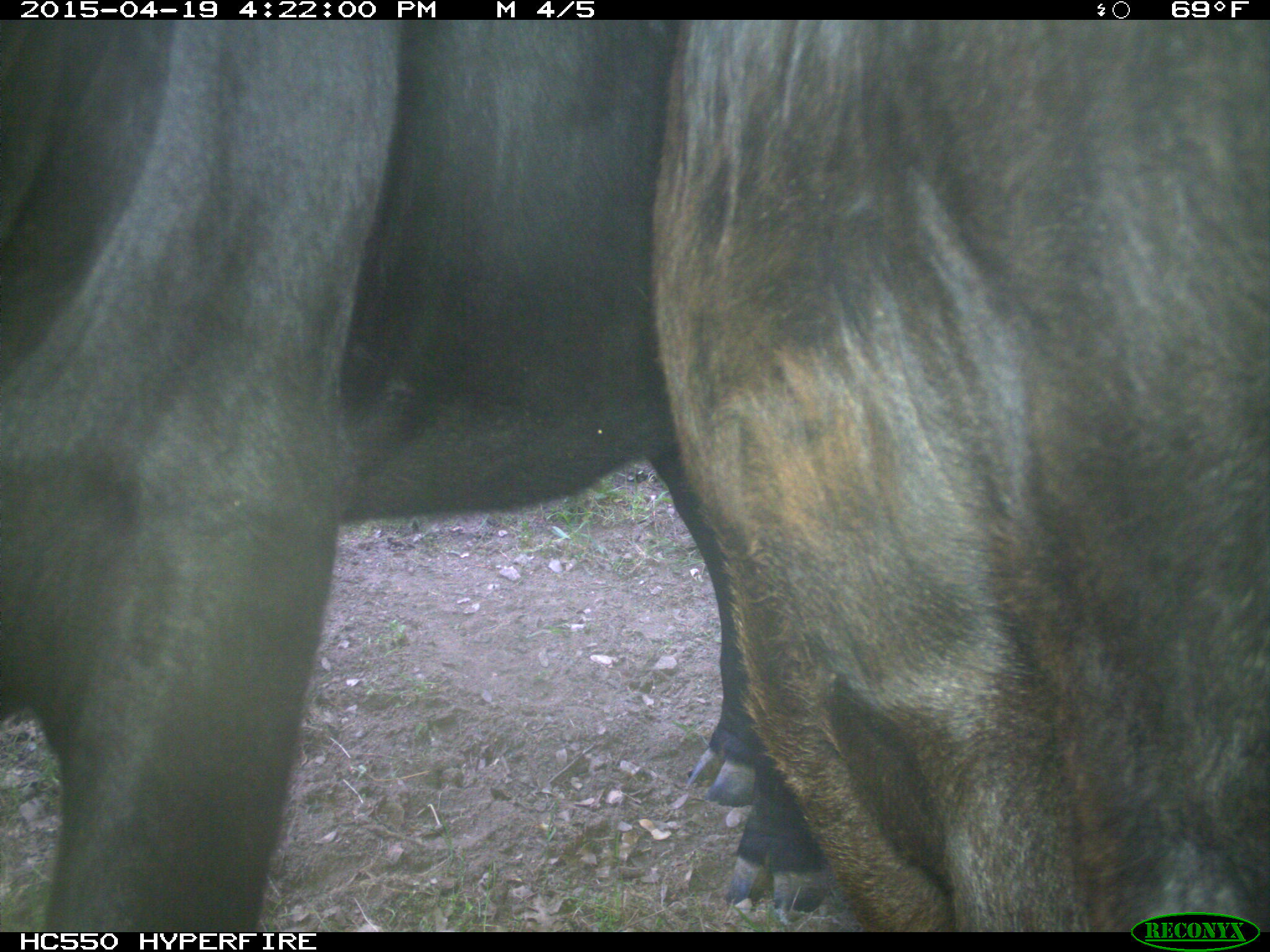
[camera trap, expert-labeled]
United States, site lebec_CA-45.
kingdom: Animalia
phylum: Chordata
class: Mammalia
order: Artiodactyla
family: Bovidae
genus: Bos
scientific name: Bos taurus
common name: domestic cow